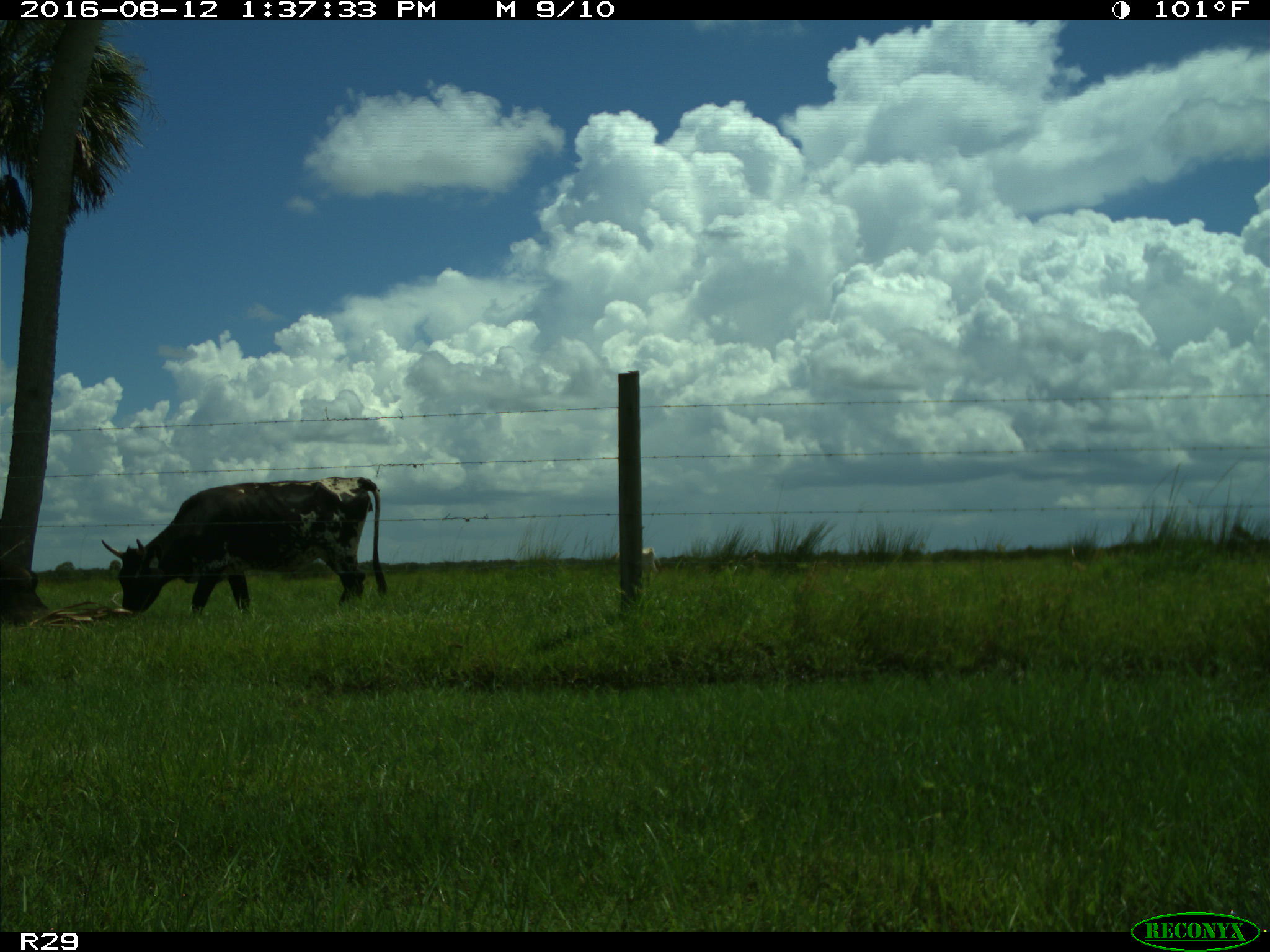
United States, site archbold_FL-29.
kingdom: Animalia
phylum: Chordata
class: Mammalia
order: Artiodactyla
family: Bovidae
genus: Bos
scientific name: Bos taurus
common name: domestic cow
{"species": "Bos taurus (domestic cow)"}